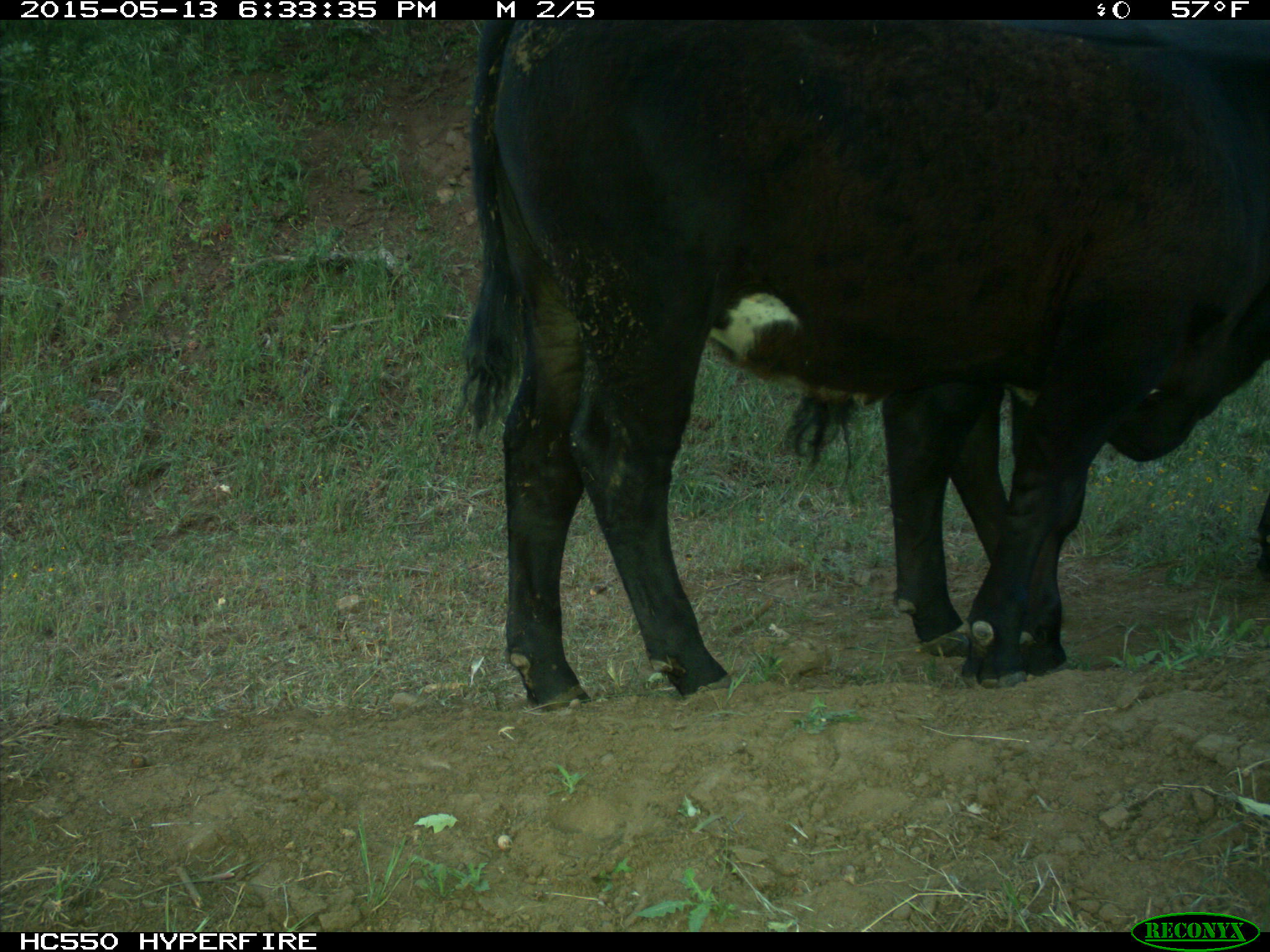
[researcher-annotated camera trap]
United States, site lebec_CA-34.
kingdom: Animalia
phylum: Chordata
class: Mammalia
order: Artiodactyla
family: Bovidae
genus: Bos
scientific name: Bos taurus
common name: domestic cow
Bos taurus (domestic cow).